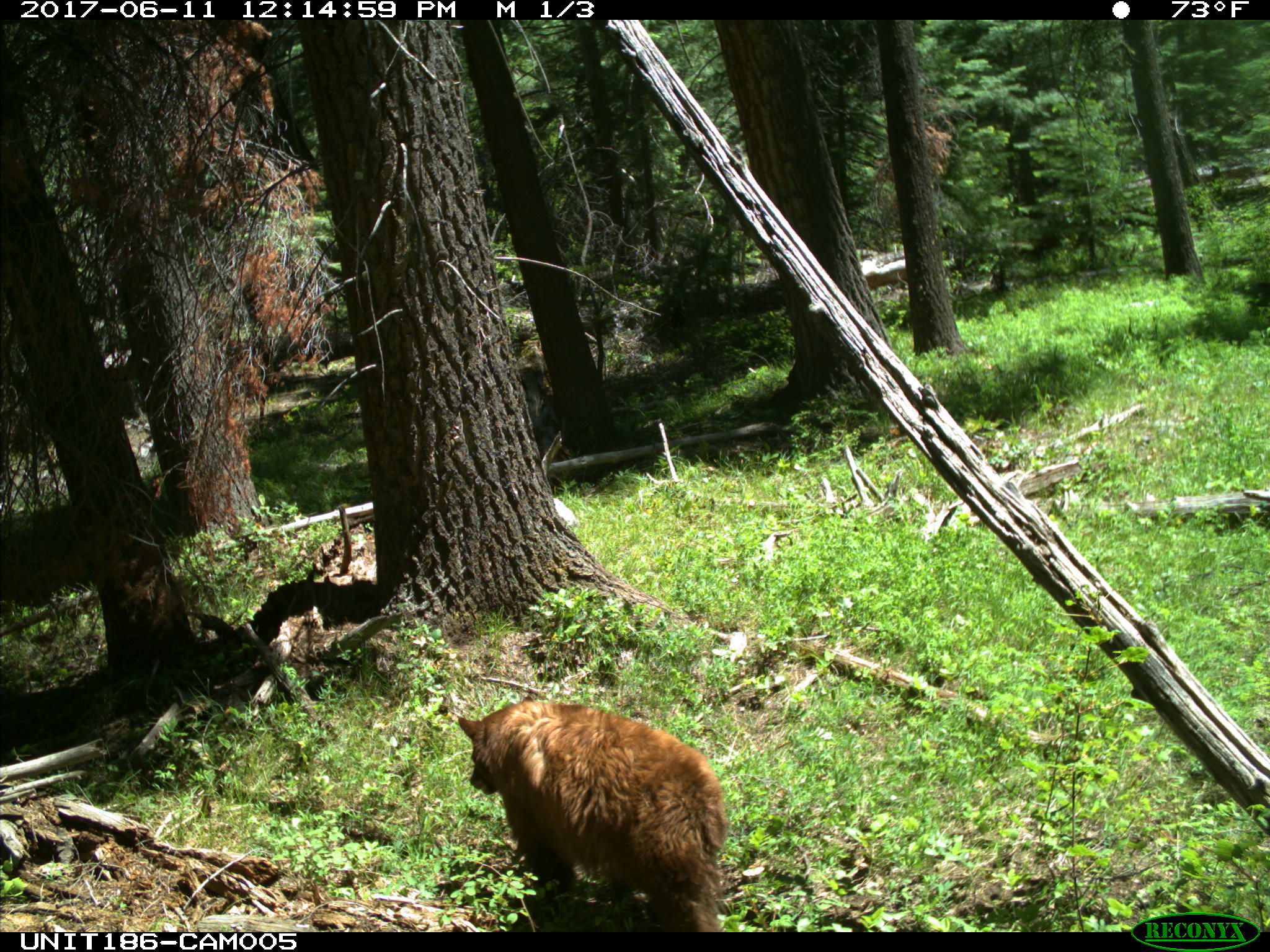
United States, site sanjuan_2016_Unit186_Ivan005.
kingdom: Animalia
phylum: Chordata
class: Mammalia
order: Carnivora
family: Ursidae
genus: Ursus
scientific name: Ursus americanus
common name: american black bear